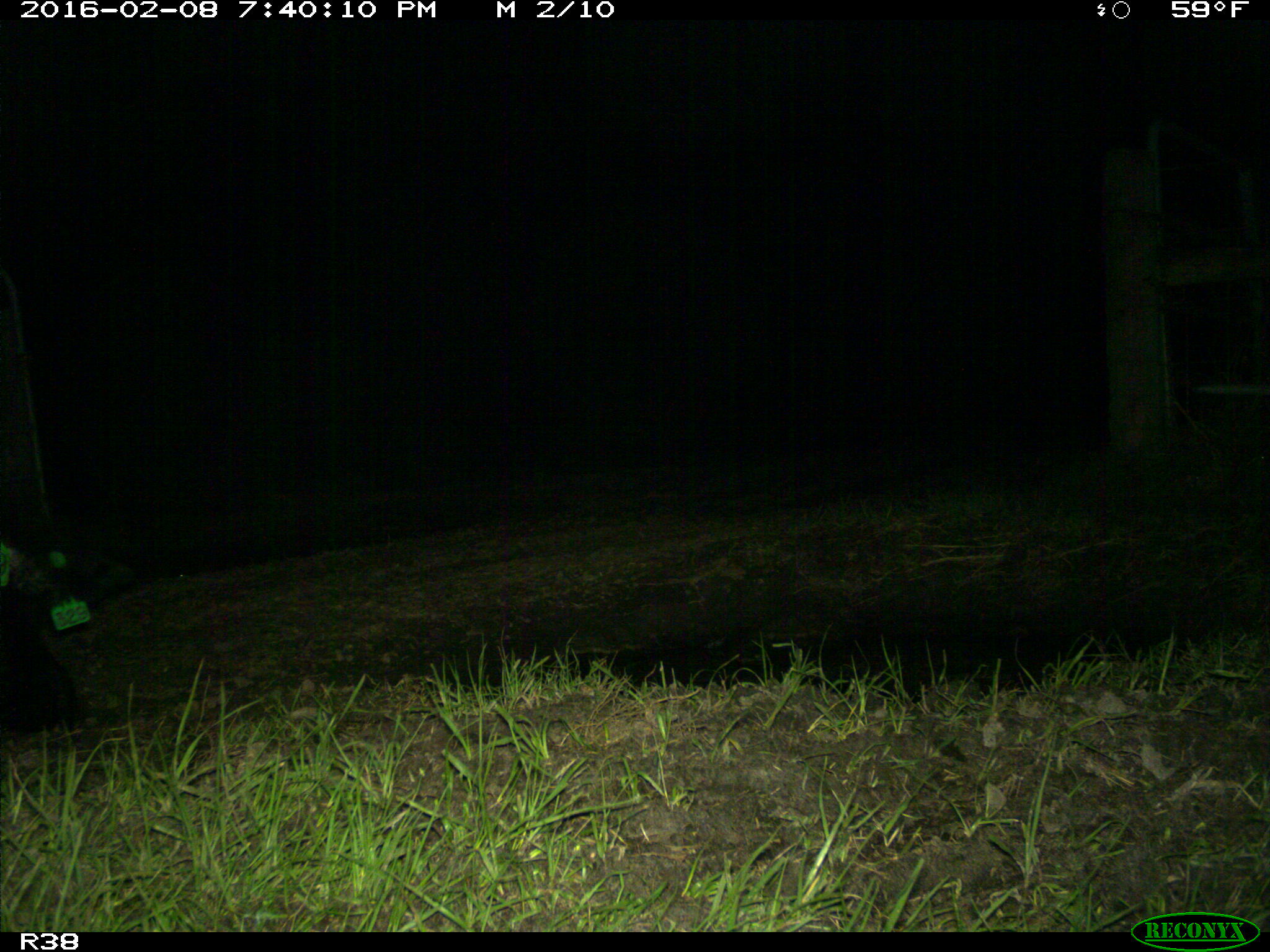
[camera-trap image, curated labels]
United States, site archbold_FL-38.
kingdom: Animalia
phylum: Chordata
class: Mammalia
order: Artiodactyla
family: Suidae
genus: Sus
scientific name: Sus scrofa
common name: wild boar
Sus scrofa (wild boar).